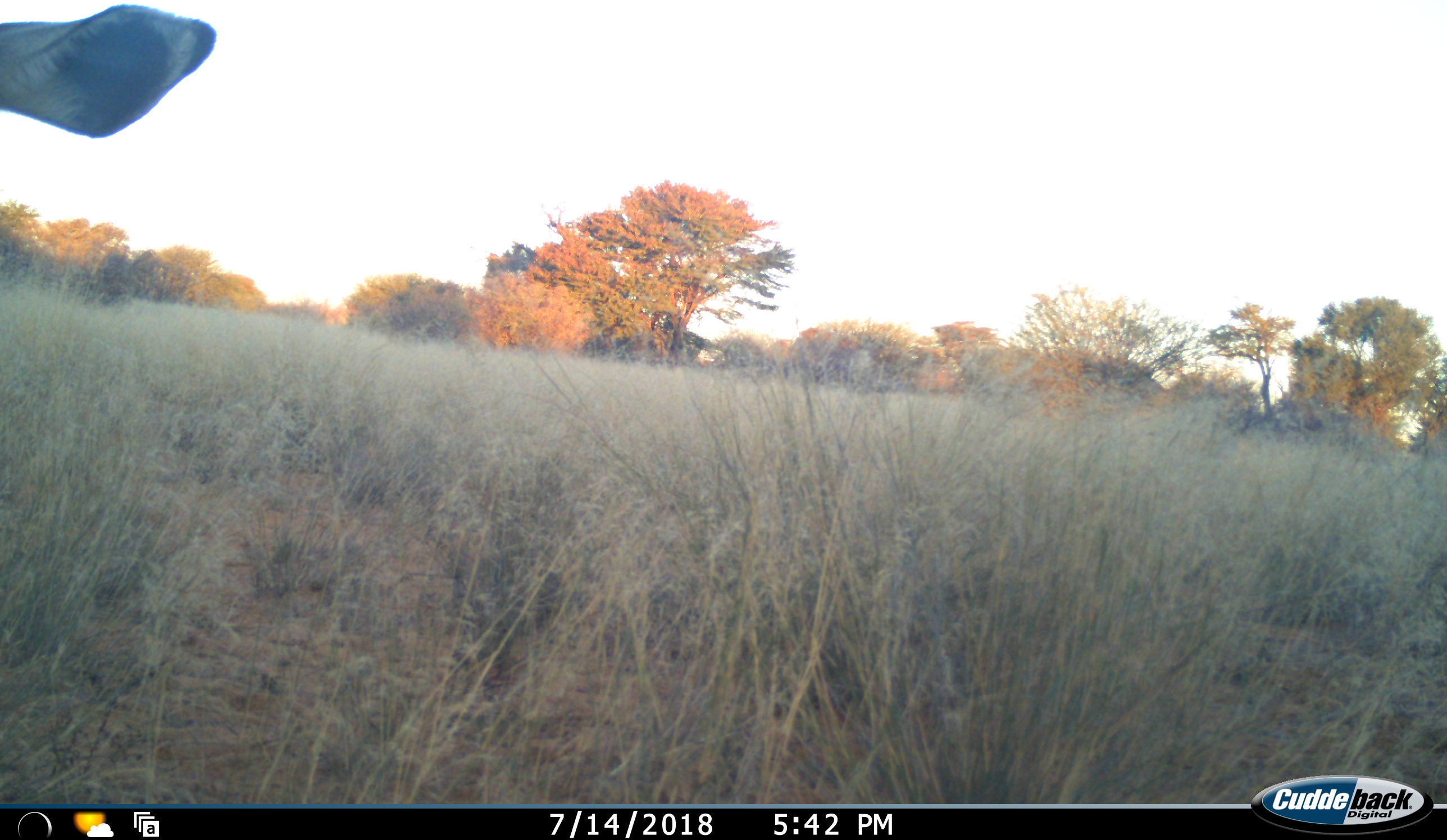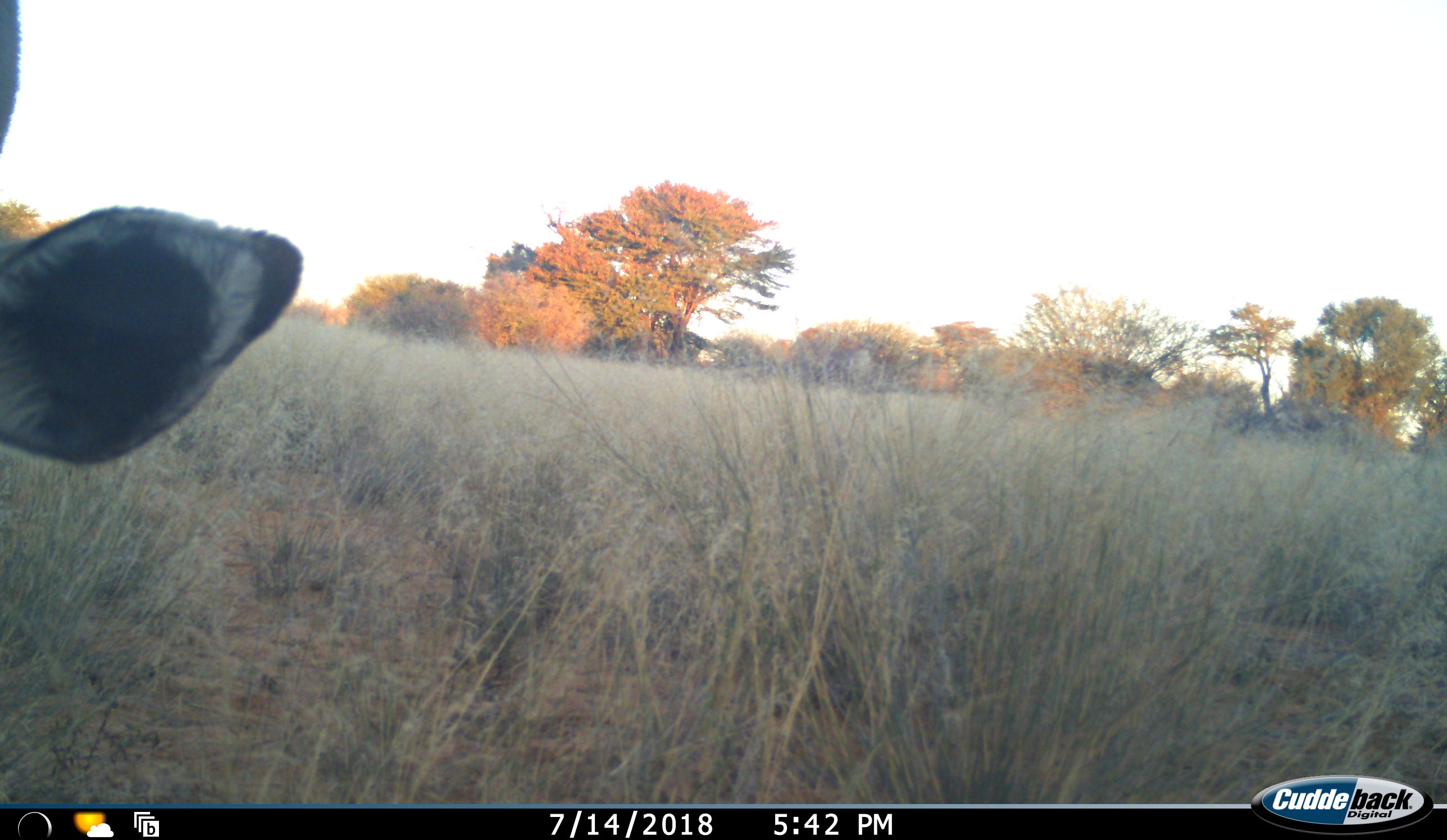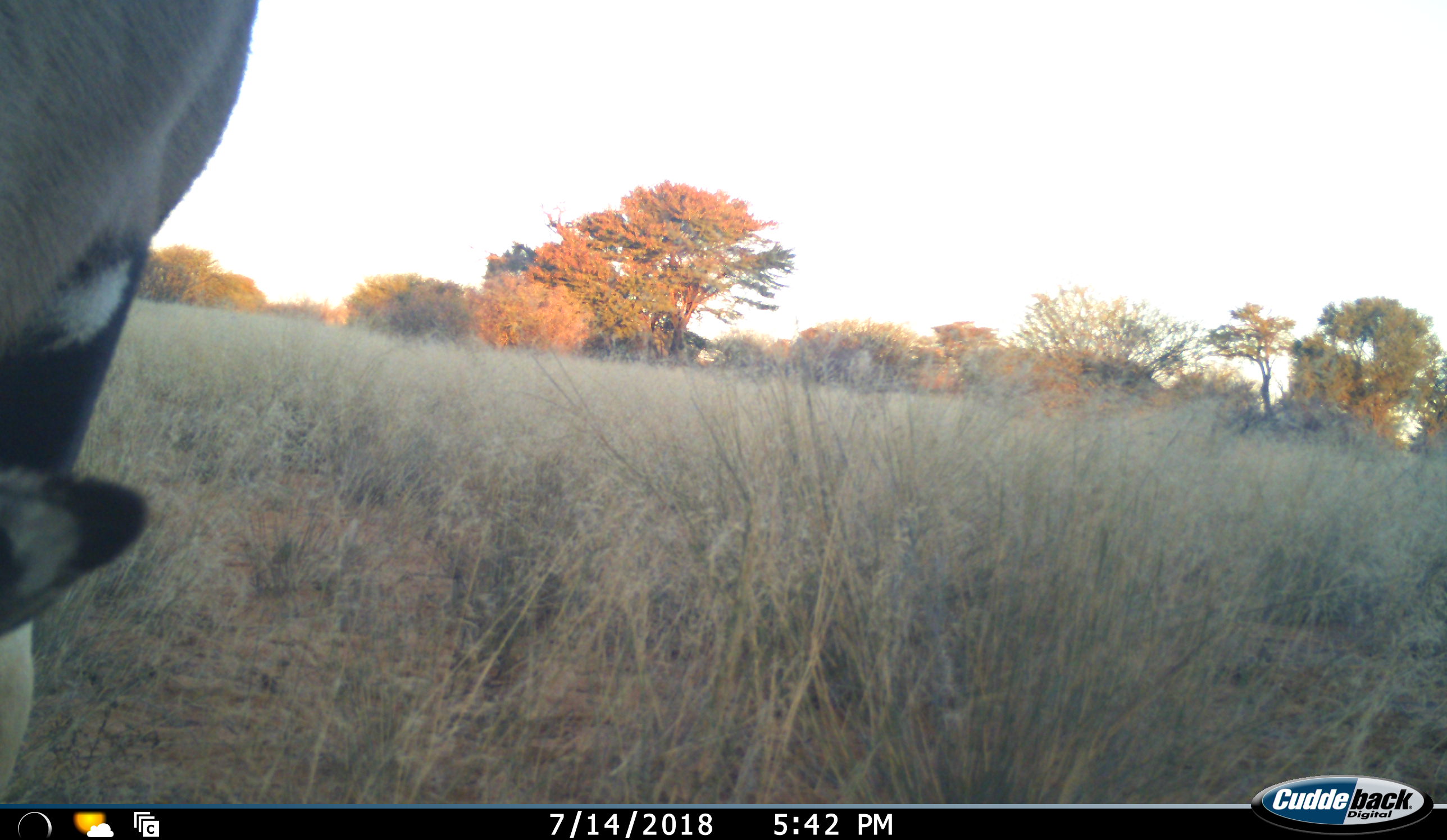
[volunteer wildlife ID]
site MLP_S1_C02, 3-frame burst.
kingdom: Animalia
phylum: Chordata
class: Mammalia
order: Artiodactyla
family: Bovidae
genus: Oryx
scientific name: Oryx gazella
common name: gemsbok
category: oryx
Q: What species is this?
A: Oryx (gemsbok) (Oryx gazella).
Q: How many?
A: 1.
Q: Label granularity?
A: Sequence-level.